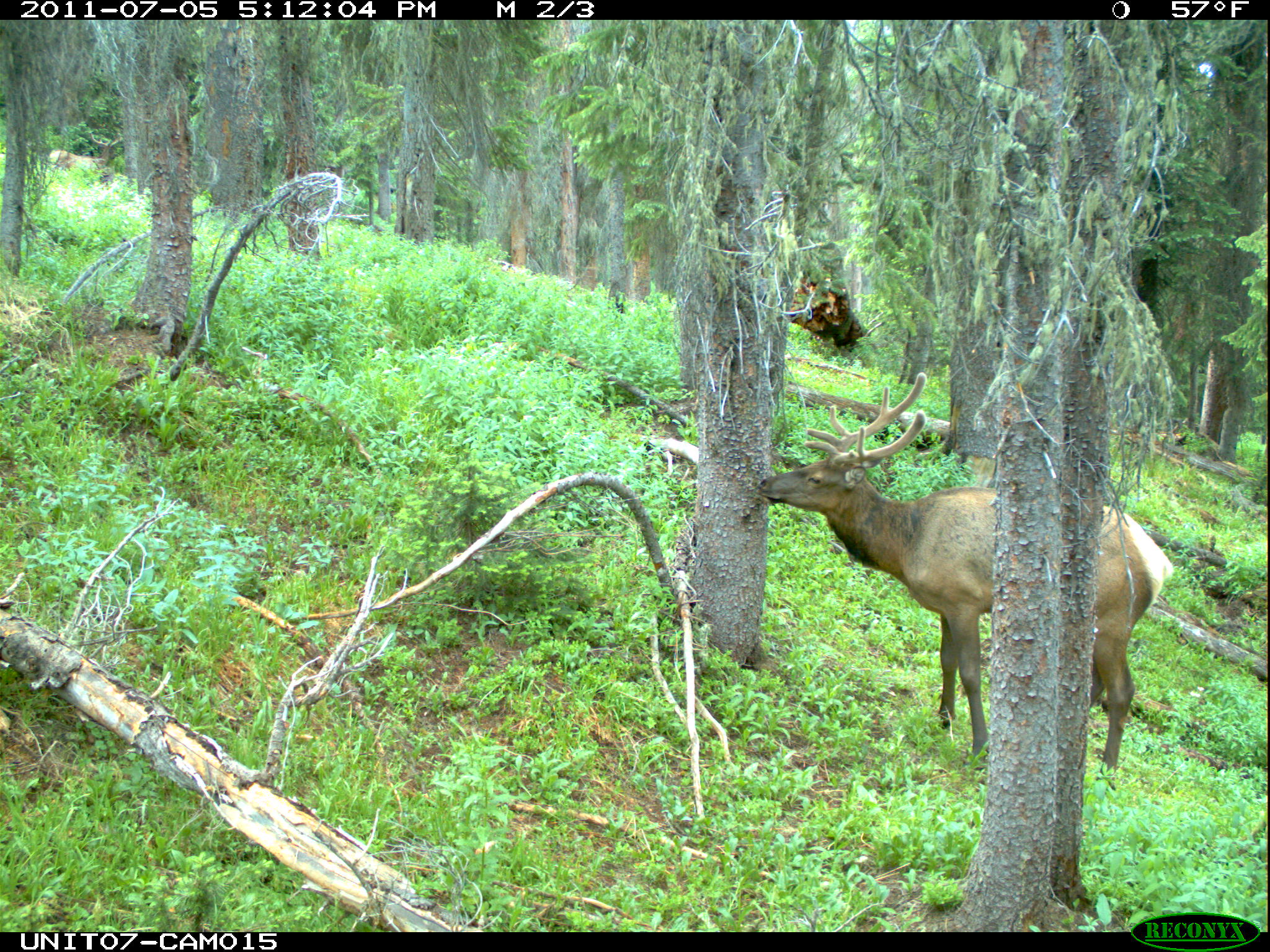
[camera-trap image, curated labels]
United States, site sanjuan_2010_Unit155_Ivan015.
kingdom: Animalia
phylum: Chordata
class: Mammalia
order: Artiodactyla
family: Cervidae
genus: Cervus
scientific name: Cervus elaphus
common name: red deer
Cervus elaphus (red deer).